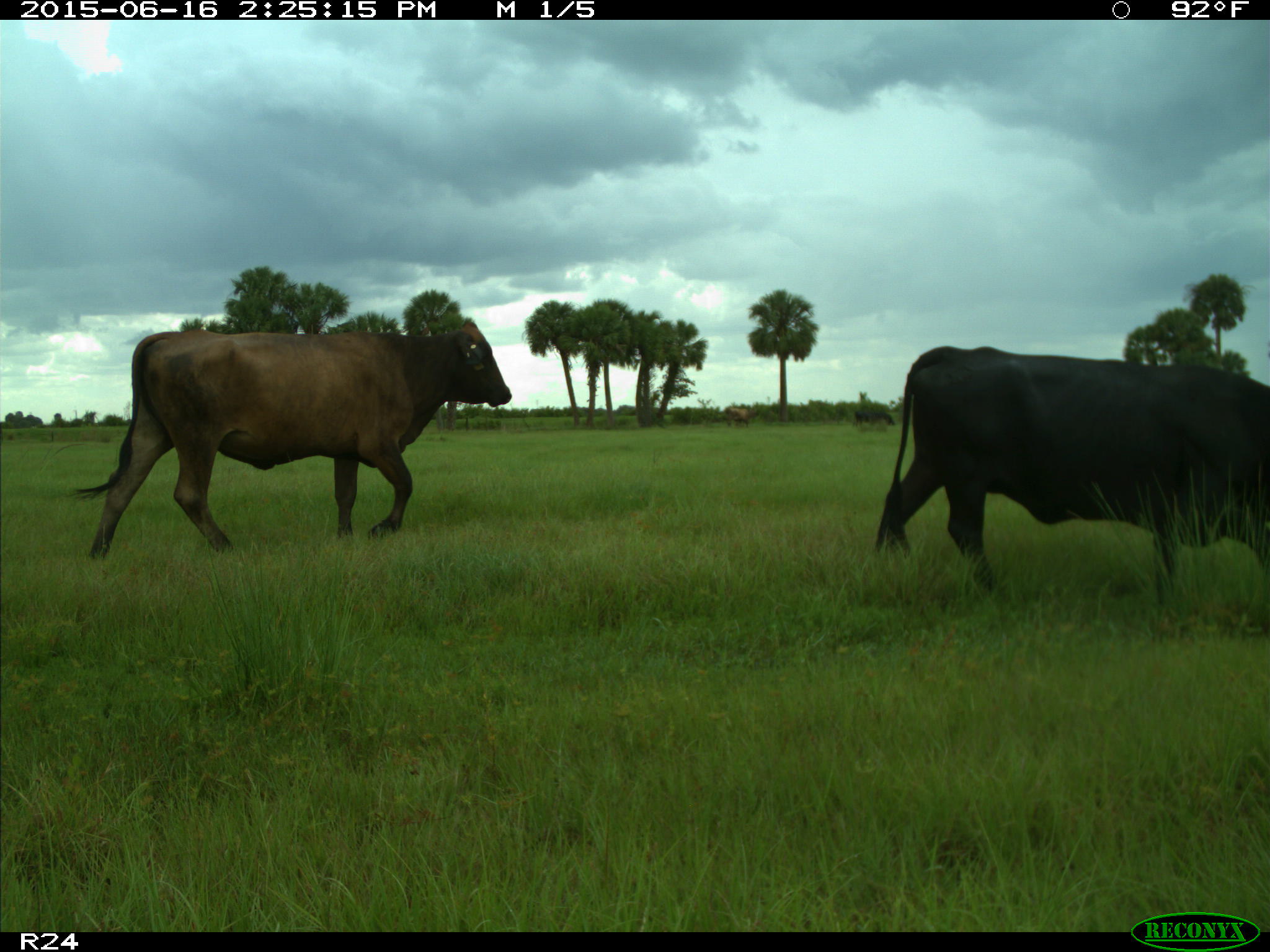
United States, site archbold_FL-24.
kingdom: Animalia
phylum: Chordata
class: Mammalia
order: Artiodactyla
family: Bovidae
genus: Bos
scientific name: Bos taurus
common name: domestic cow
Bos taurus (domestic cow).